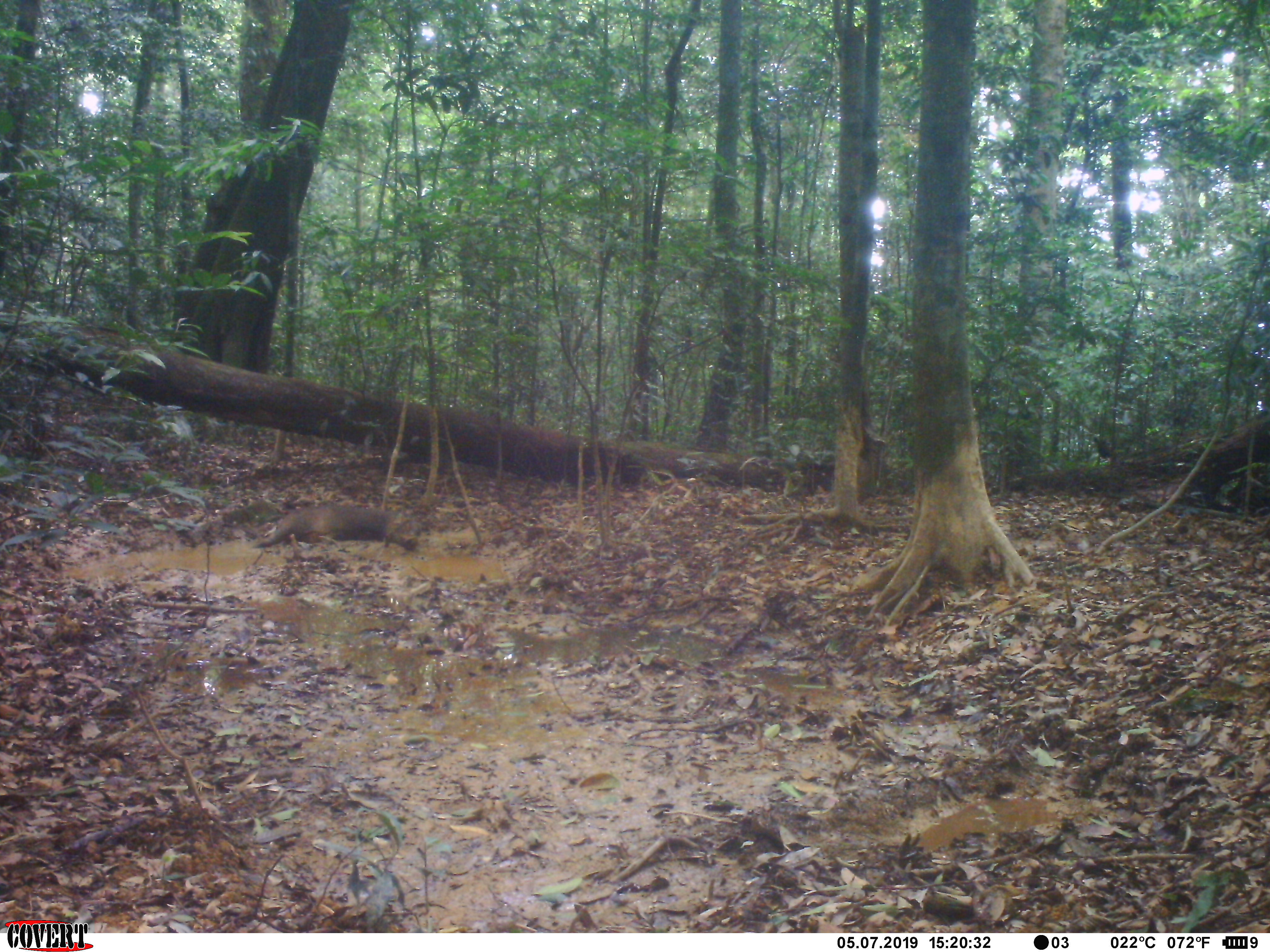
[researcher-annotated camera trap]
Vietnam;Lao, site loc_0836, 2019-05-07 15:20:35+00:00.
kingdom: Animalia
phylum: Chordata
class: Mammalia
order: Artiodactyla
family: Suidae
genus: Sus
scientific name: Sus scrofa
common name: eurasian wild pig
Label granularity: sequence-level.